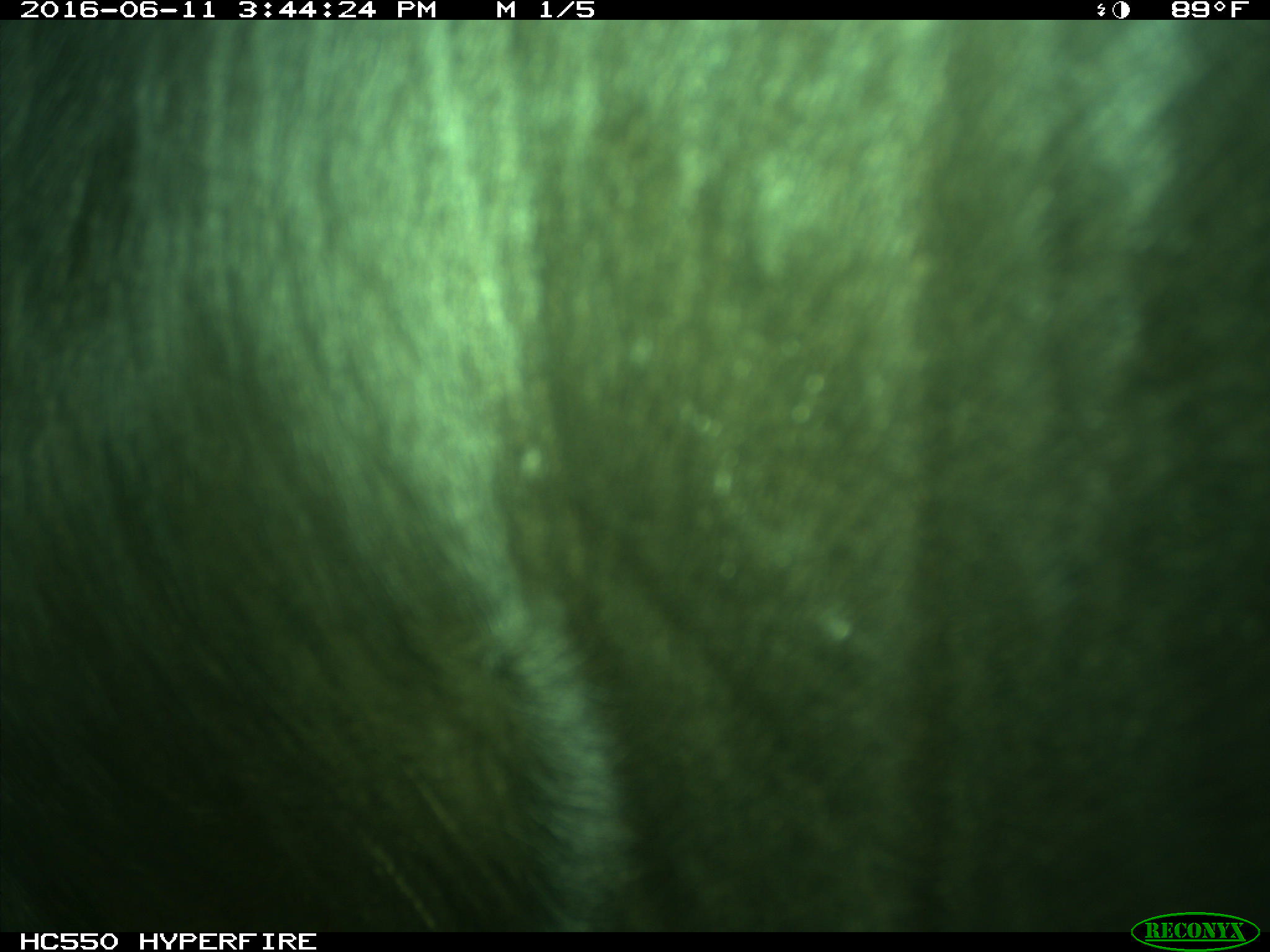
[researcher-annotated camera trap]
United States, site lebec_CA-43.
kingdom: Animalia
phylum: Chordata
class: Mammalia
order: Artiodactyla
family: Bovidae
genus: Bos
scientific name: Bos taurus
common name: domestic cow